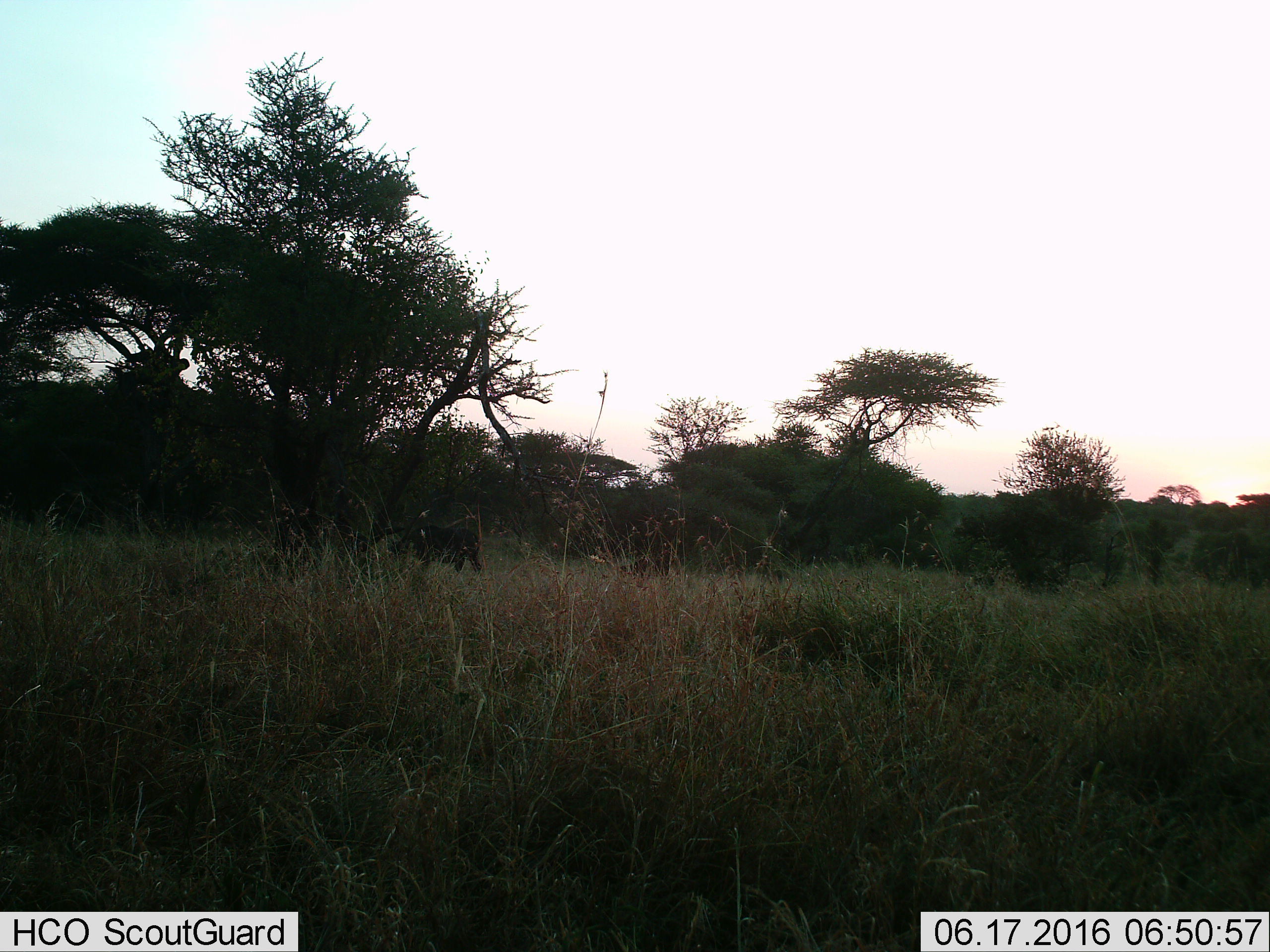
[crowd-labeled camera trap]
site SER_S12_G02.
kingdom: Animalia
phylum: Chordata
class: Mammalia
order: Artiodactyla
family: Suidae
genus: Phacochoerus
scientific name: Phacochoerus africanus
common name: warthog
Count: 1.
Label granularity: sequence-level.